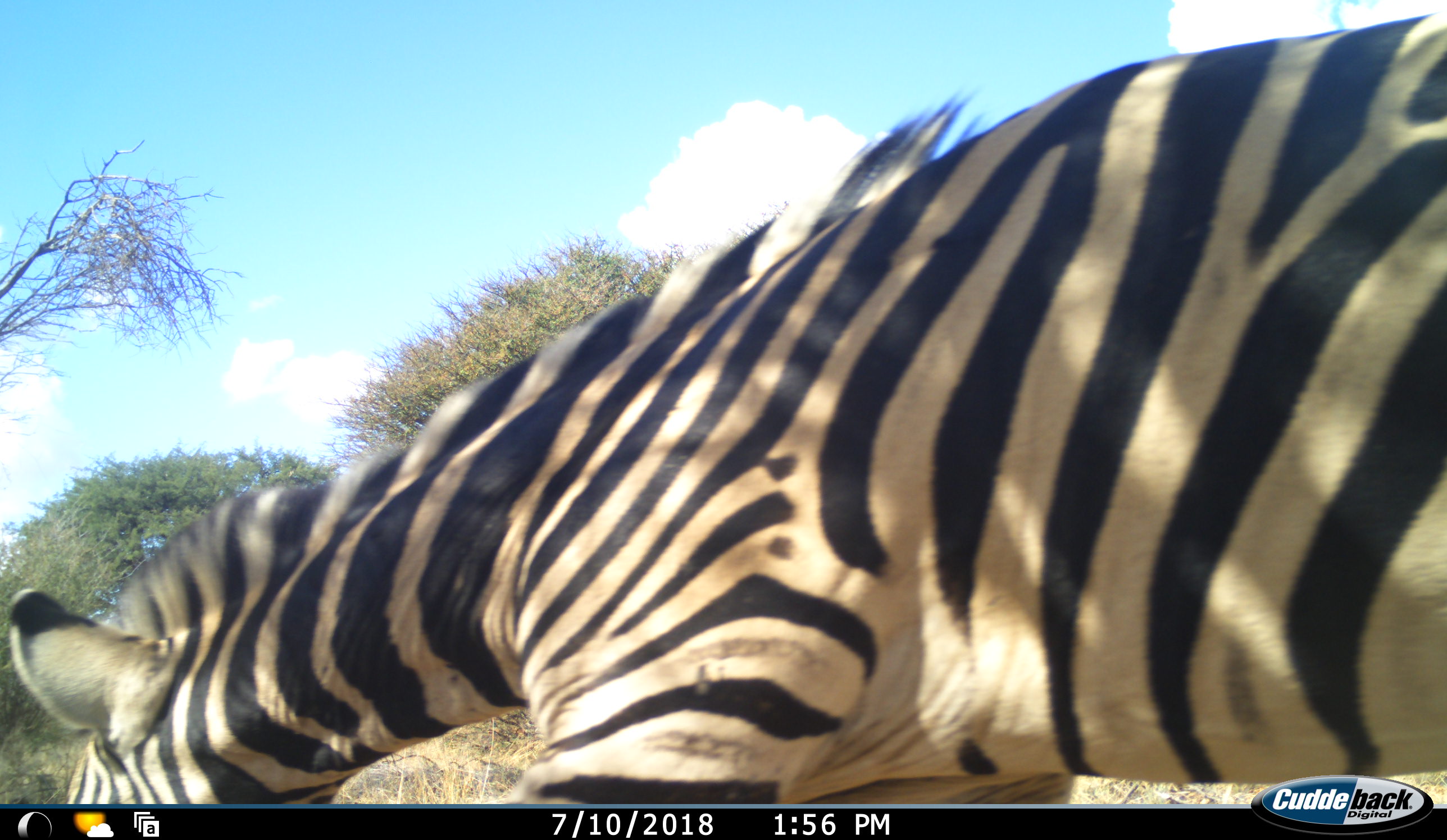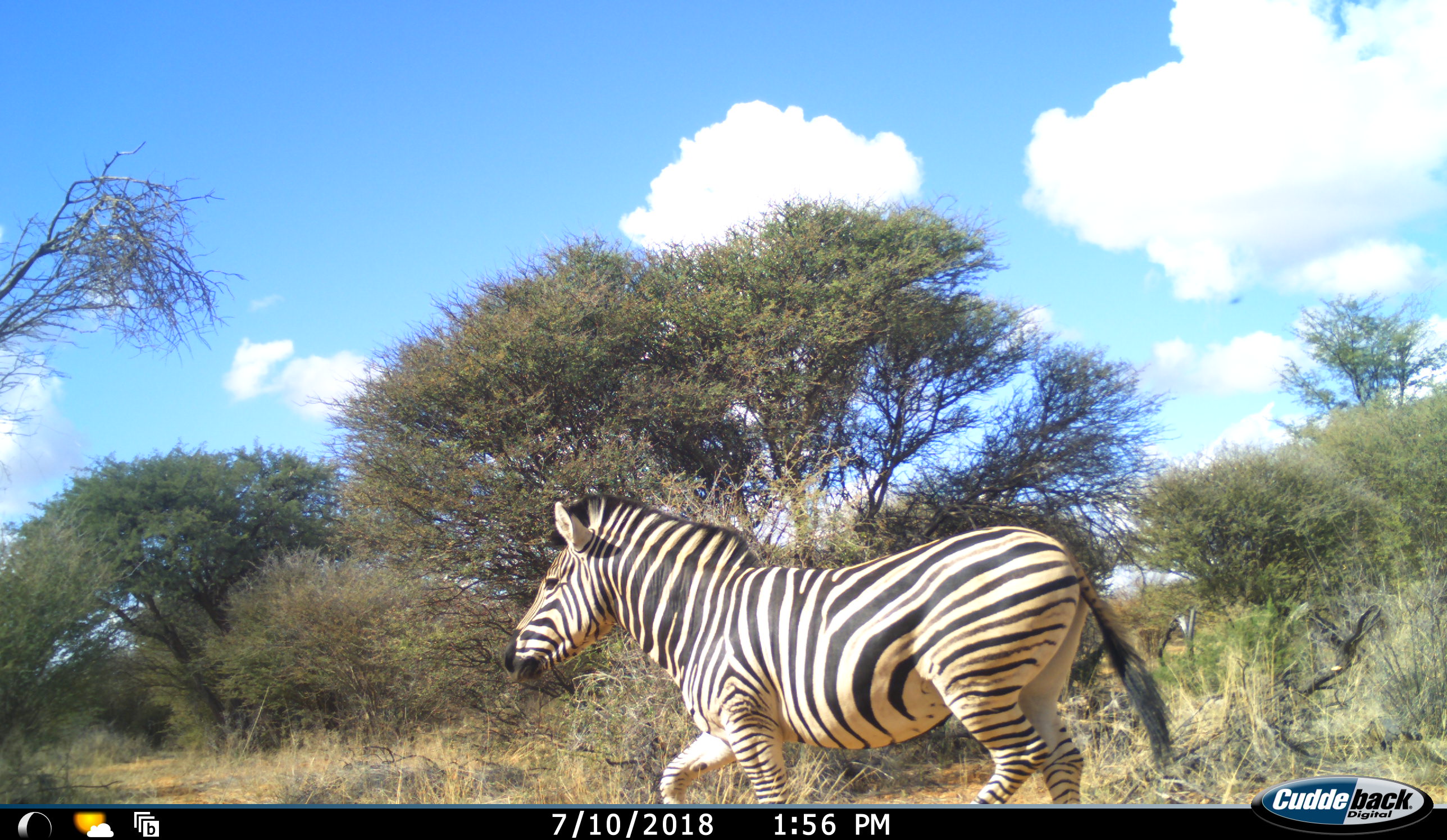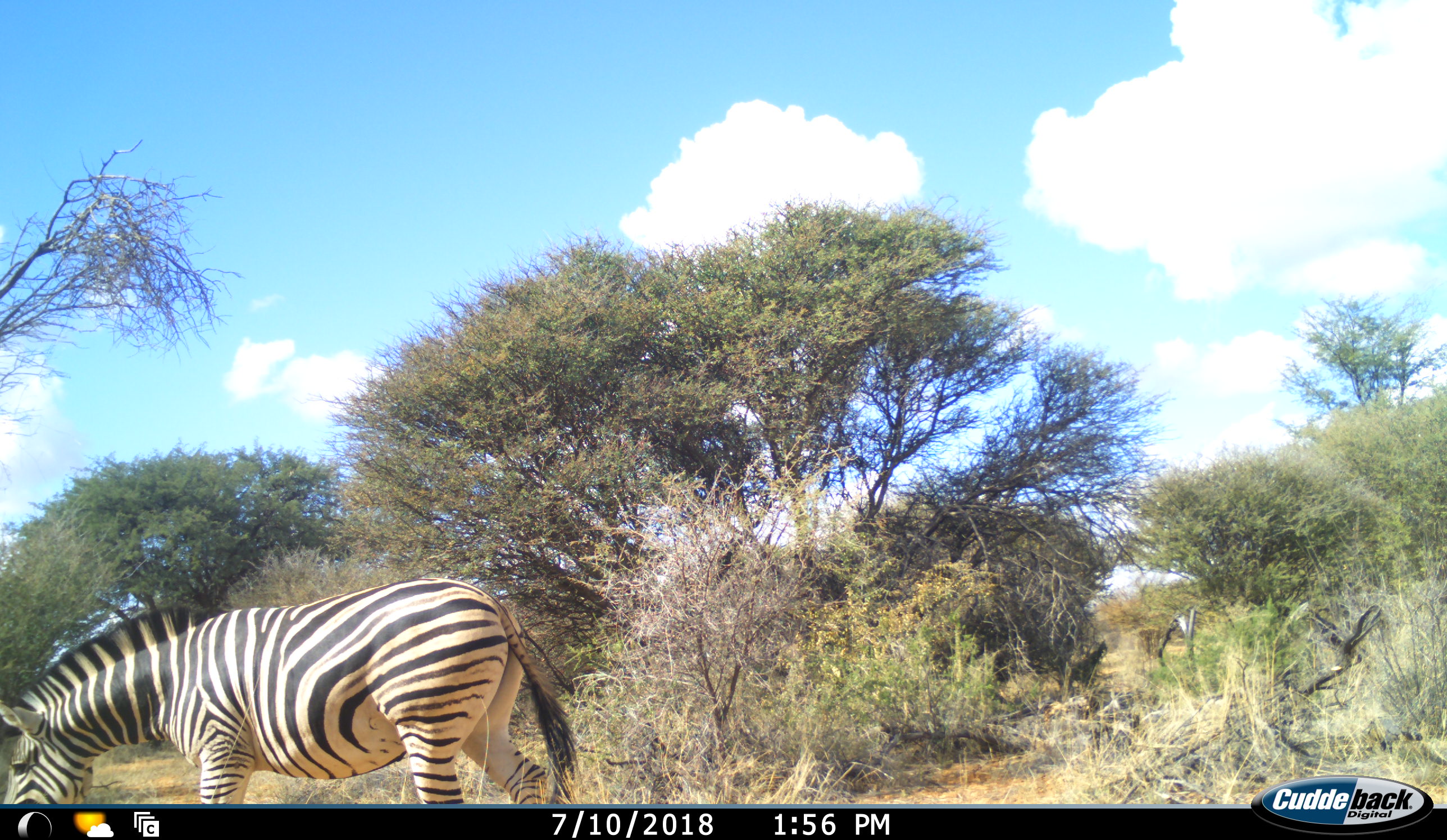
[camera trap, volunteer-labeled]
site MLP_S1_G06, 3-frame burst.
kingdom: Animalia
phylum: Chordata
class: Mammalia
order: Perissodactyla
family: Equidae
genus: Equus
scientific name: Equus quagga burchellii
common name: burchell's zebra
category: zebraburchells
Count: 1.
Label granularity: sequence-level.